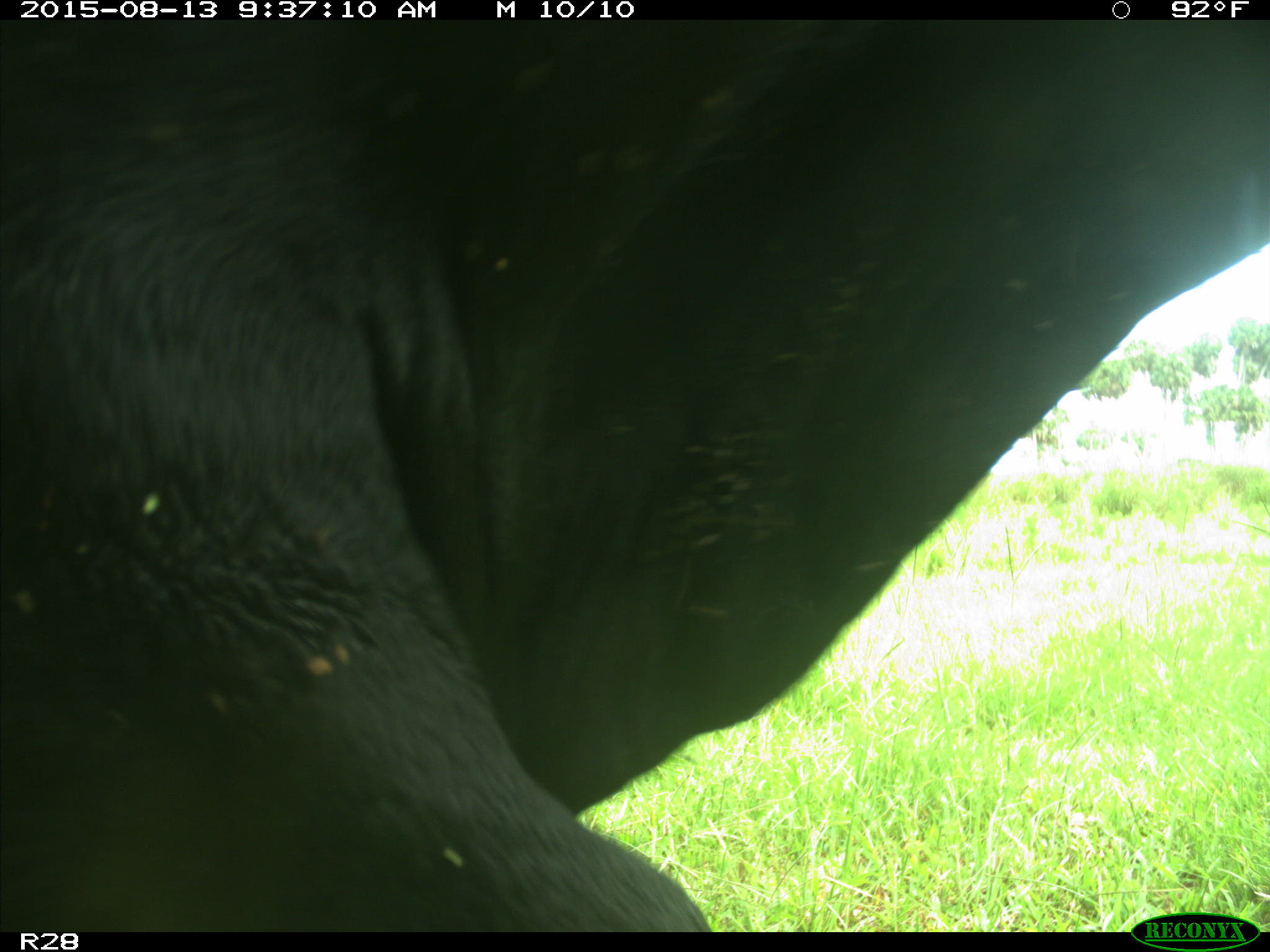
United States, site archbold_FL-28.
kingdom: Animalia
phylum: Chordata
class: Mammalia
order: Artiodactyla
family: Bovidae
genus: Bos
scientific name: Bos taurus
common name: domestic cow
Bos taurus (domestic cow).